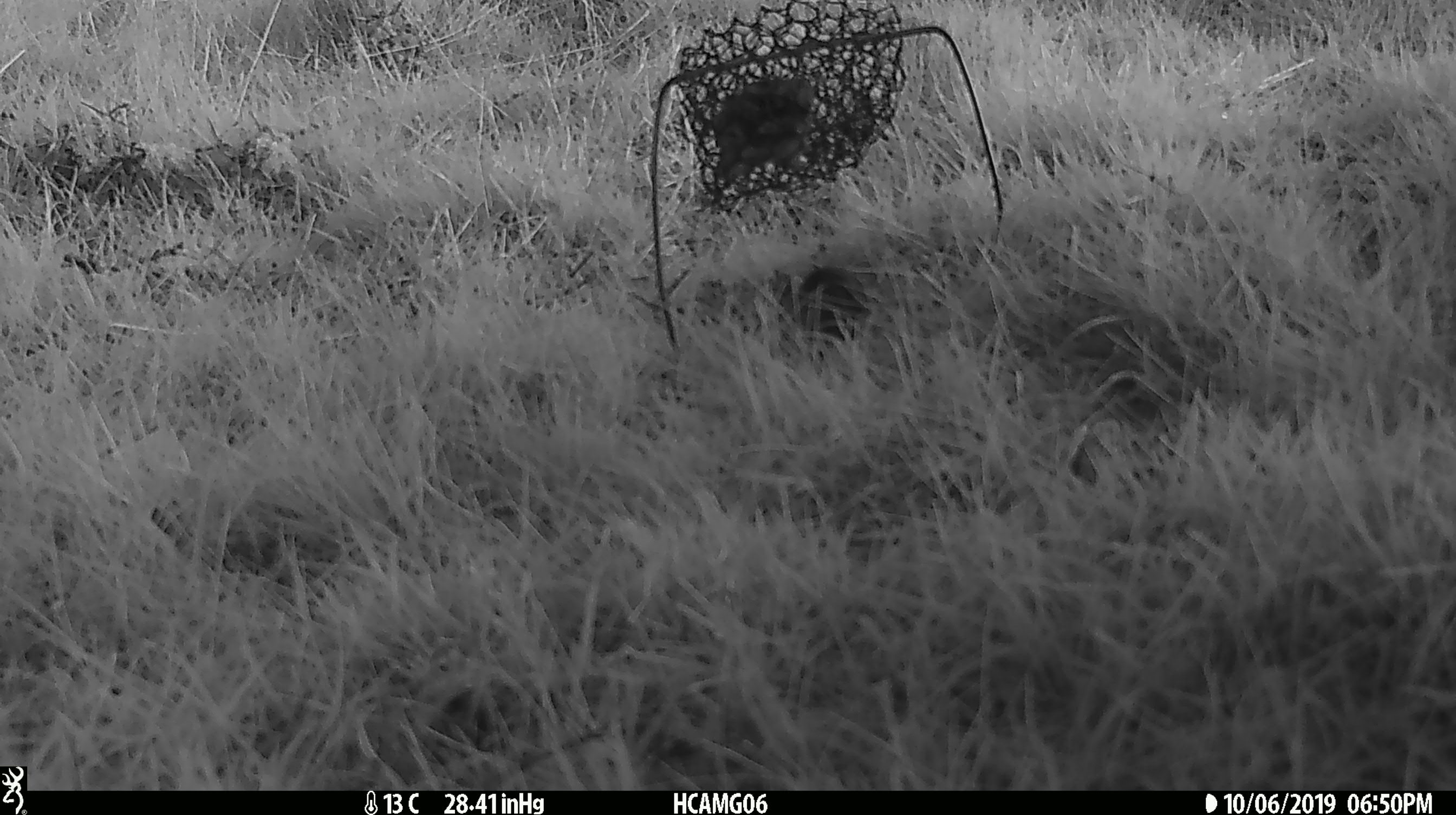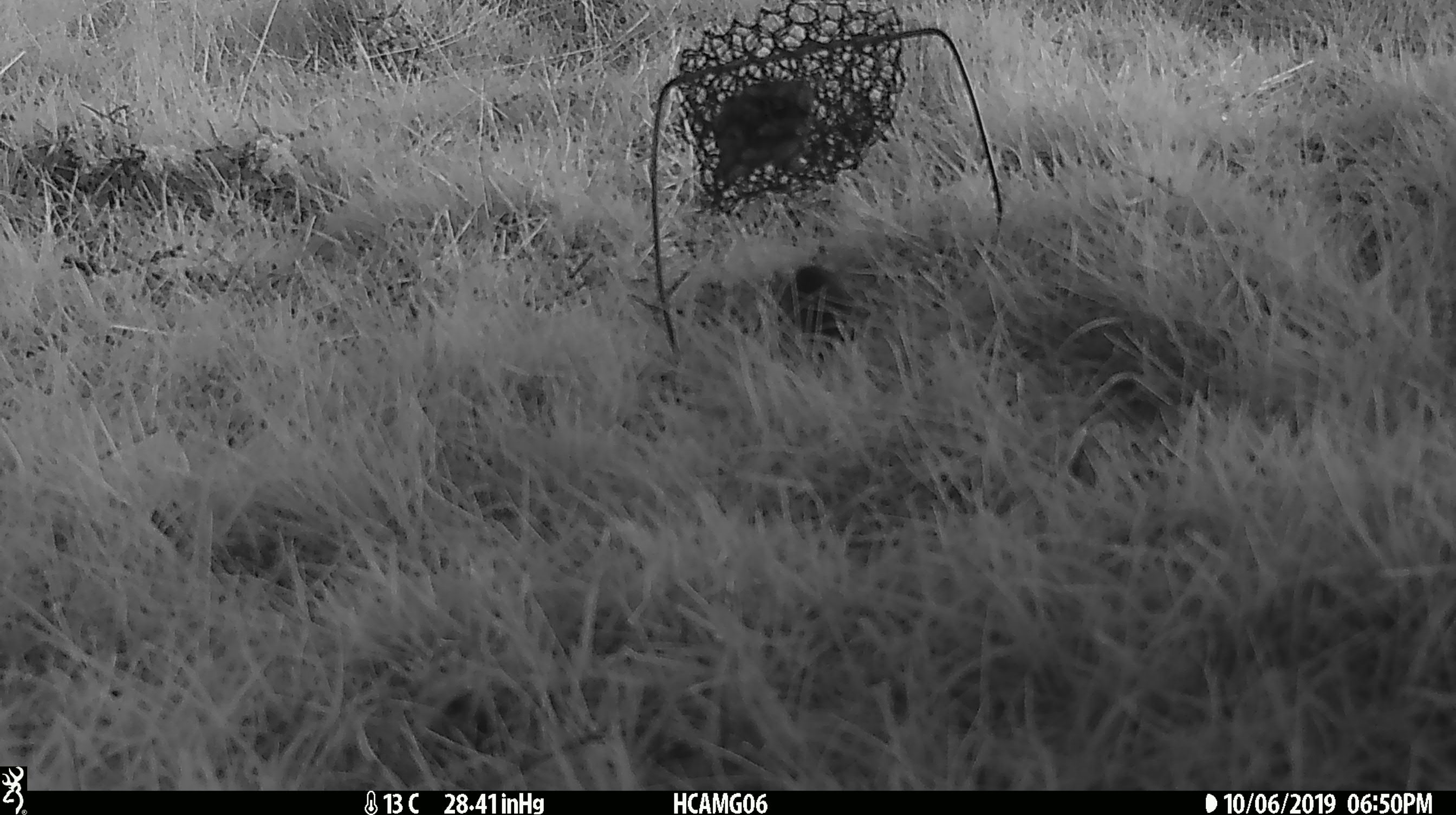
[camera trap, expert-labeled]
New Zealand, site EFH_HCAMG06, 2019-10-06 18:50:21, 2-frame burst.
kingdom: Animalia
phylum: Chordata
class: Mammalia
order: Rodentia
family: Muridae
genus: Mus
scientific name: Mus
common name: mouse